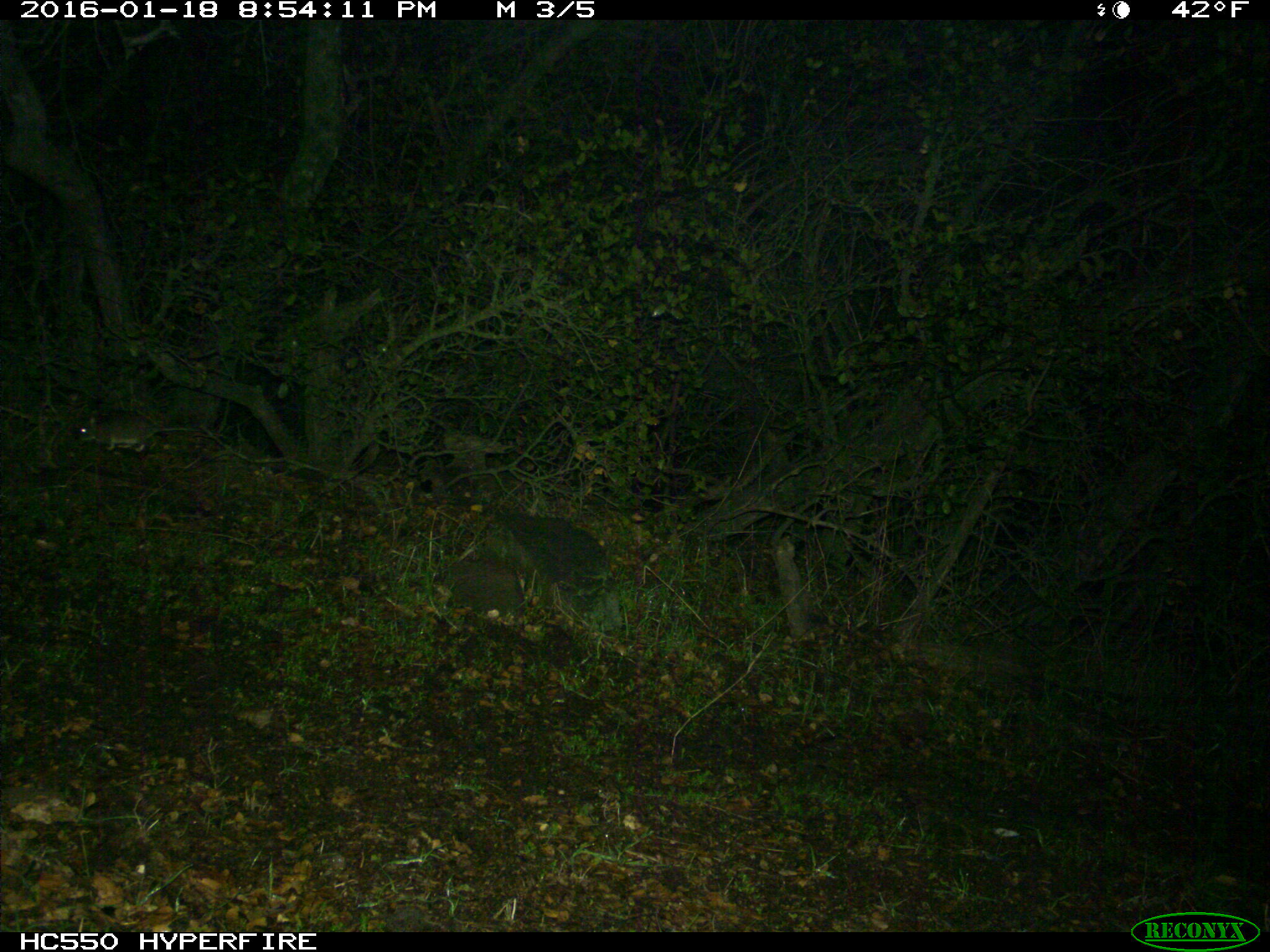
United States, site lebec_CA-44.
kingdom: Animalia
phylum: Chordata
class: Mammalia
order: Rodentia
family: Cricetidae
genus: Neotoma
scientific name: Neotoma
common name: pack rat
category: unidentified pack rat